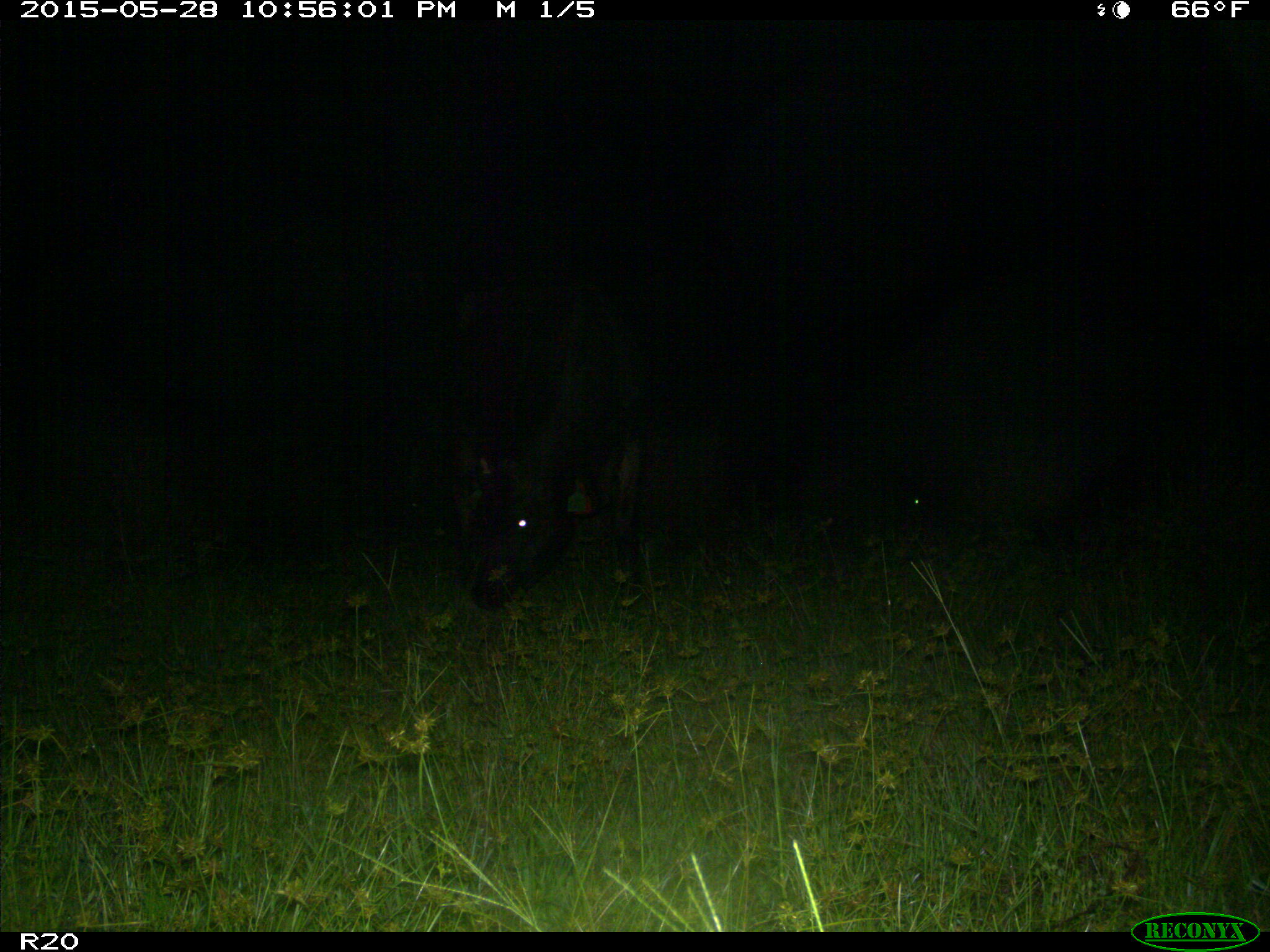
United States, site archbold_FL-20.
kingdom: Animalia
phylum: Chordata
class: Mammalia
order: Artiodactyla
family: Bovidae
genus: Bos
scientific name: Bos taurus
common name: domestic cow